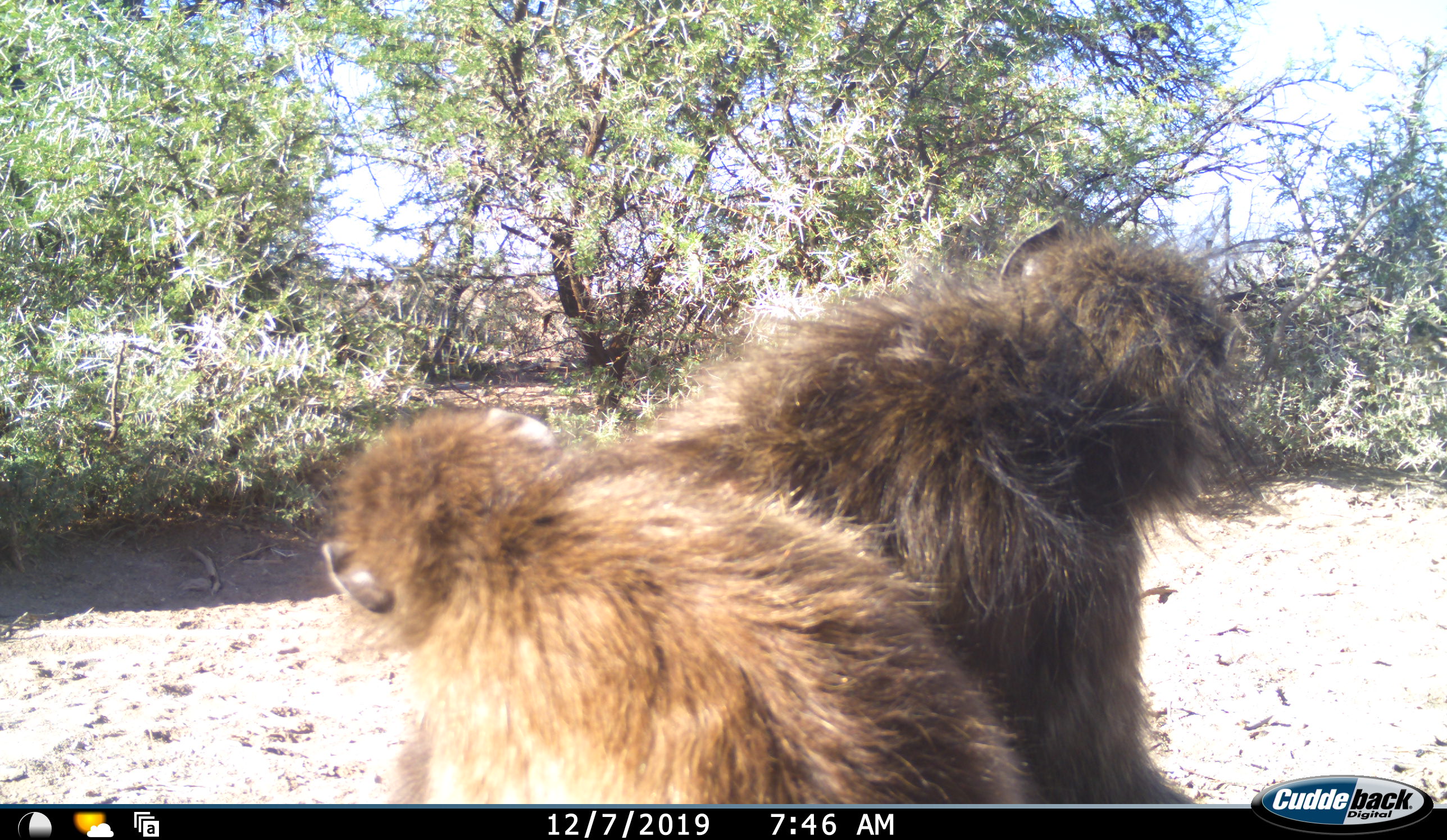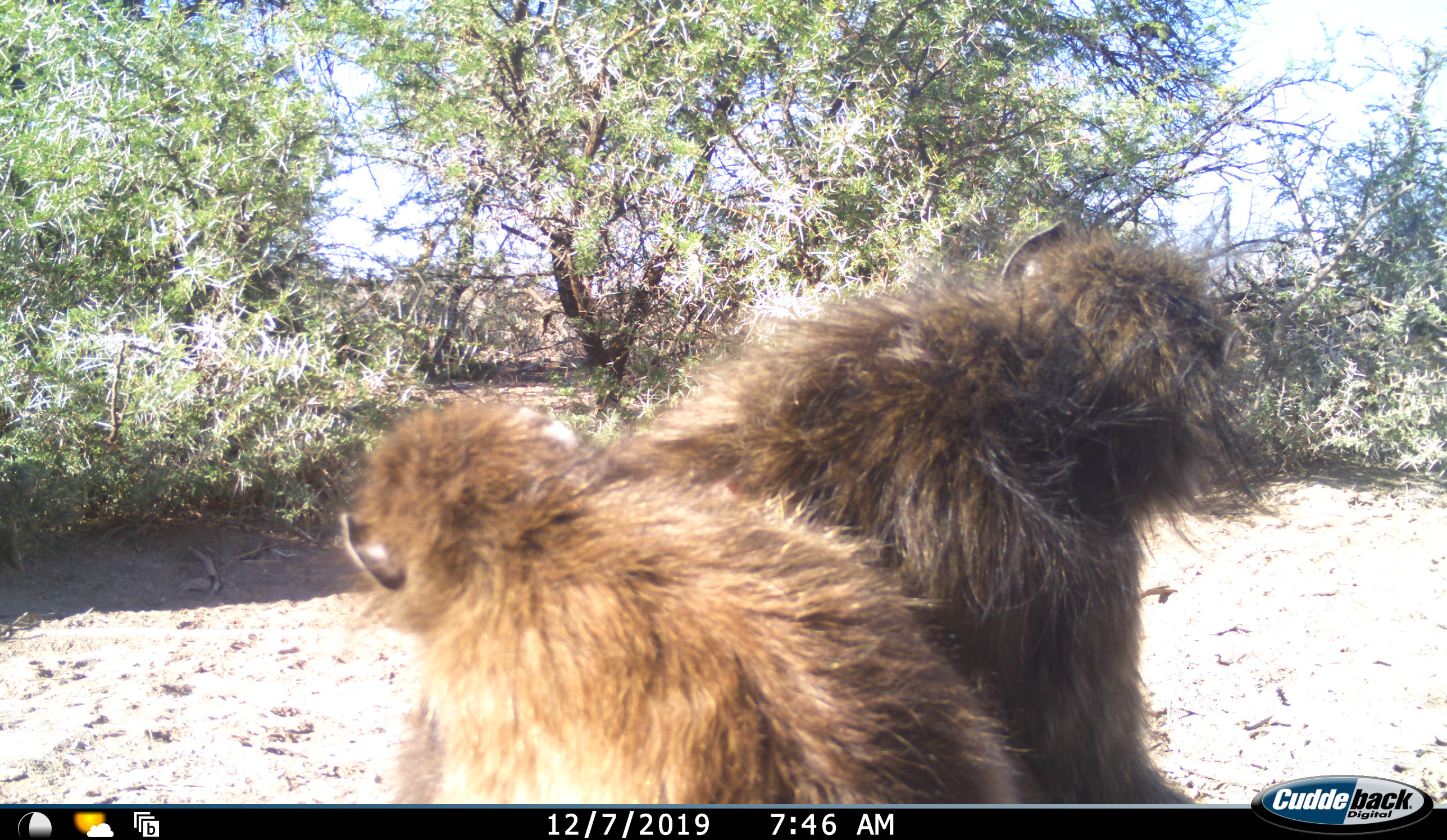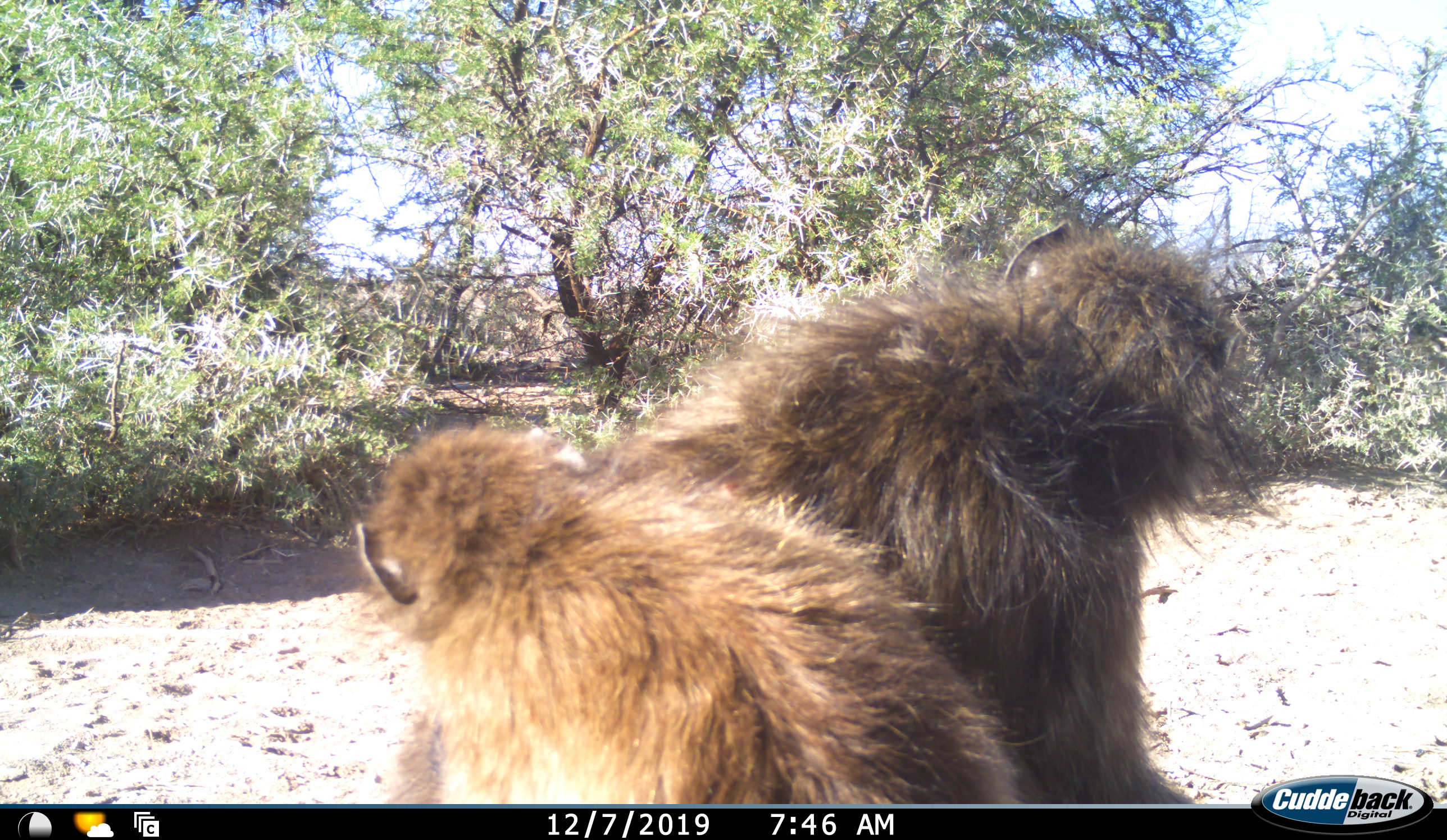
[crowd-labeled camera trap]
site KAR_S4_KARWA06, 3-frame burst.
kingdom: Animalia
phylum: Chordata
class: Mammalia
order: Primates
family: Cercopithecidae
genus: Papio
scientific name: Papio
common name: baboon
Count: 2.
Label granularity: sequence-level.